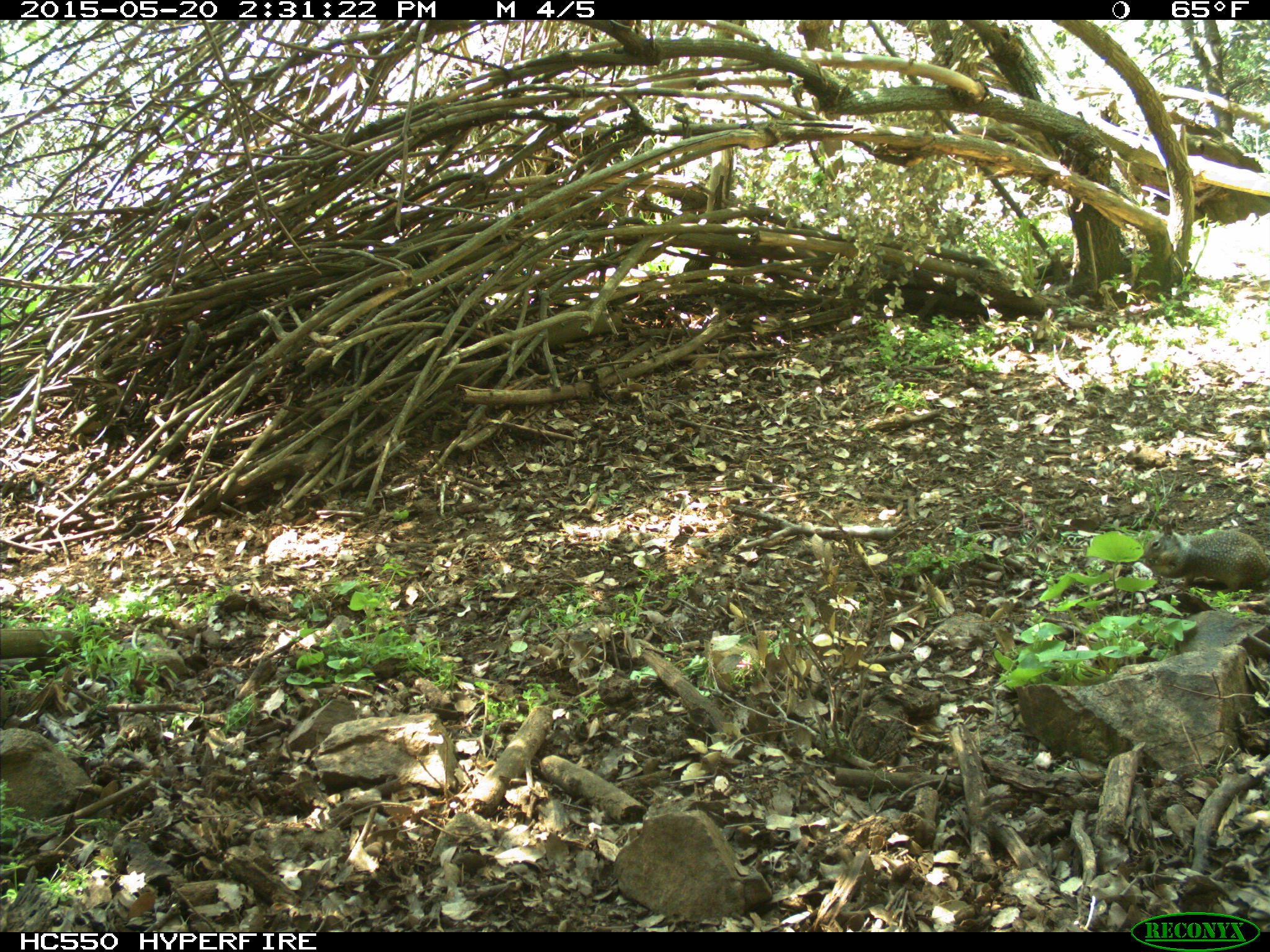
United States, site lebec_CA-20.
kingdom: Animalia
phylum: Chordata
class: Mammalia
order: Rodentia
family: Sciuridae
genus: Otospermophilus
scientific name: Otospermophilus beecheyi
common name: california ground squirrel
Otospermophilus beecheyi (california ground squirrel).